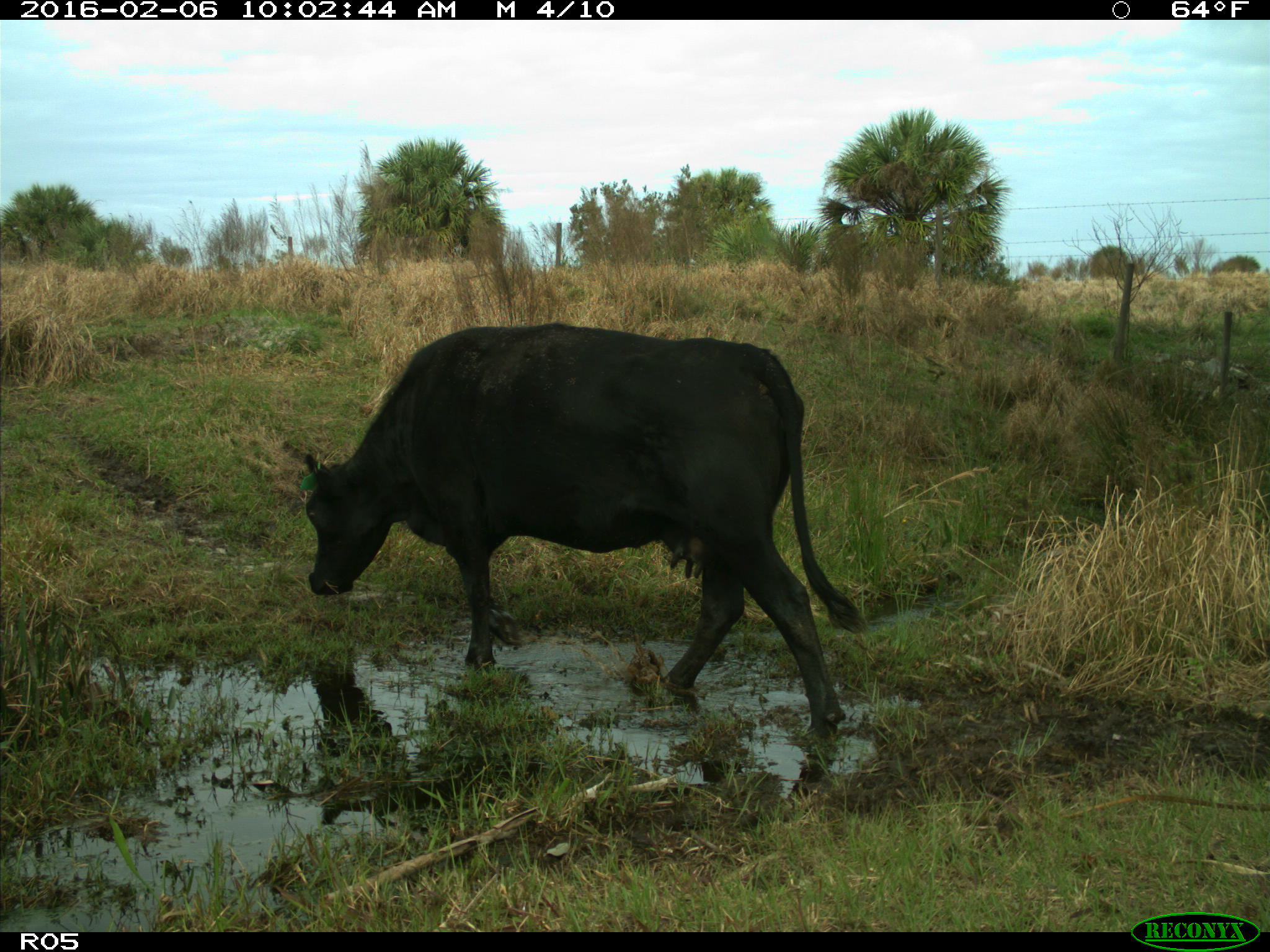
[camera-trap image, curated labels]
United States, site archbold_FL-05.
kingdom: Animalia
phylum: Chordata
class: Mammalia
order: Artiodactyla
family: Bovidae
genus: Bos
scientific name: Bos taurus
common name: domestic cow